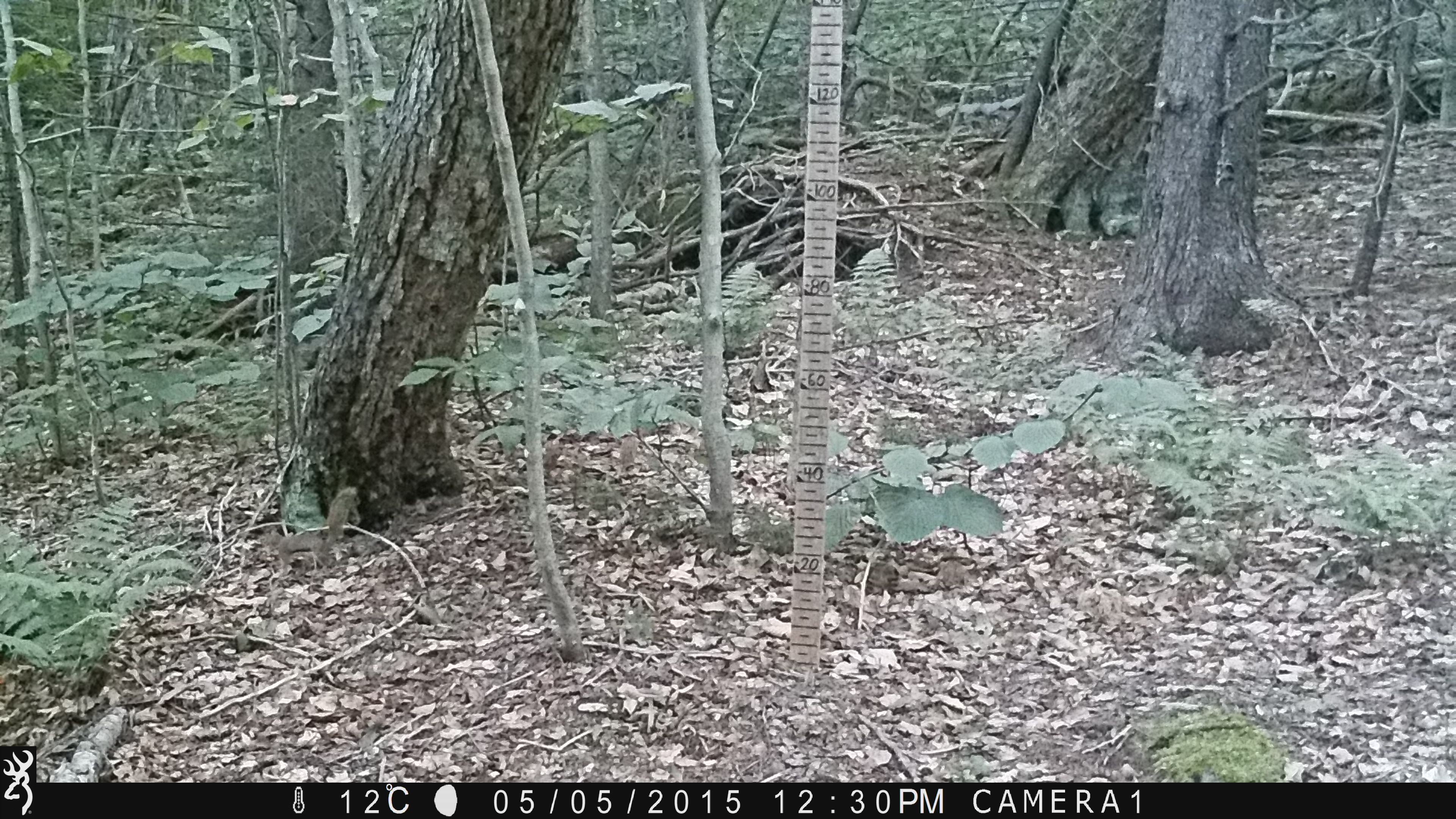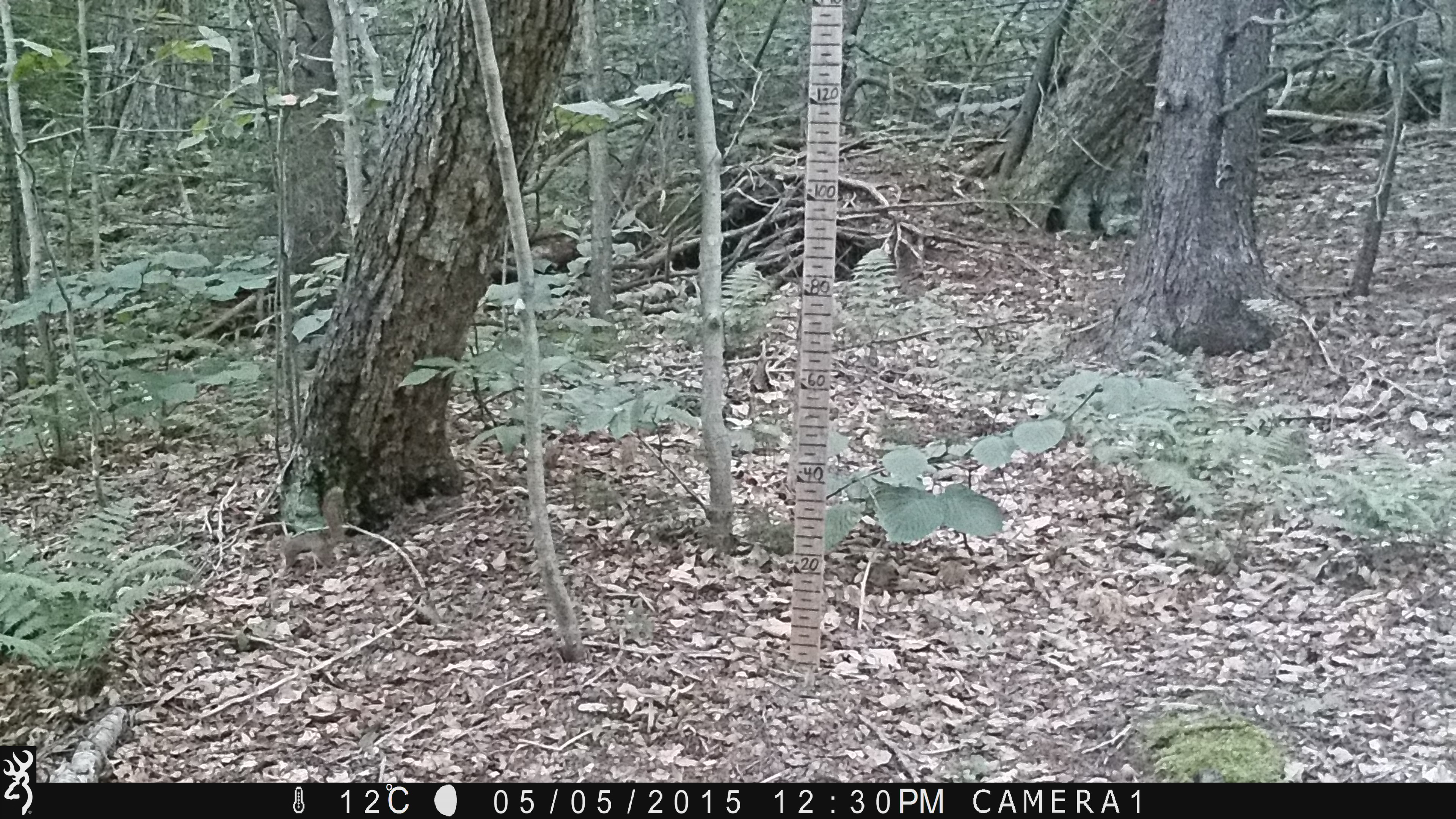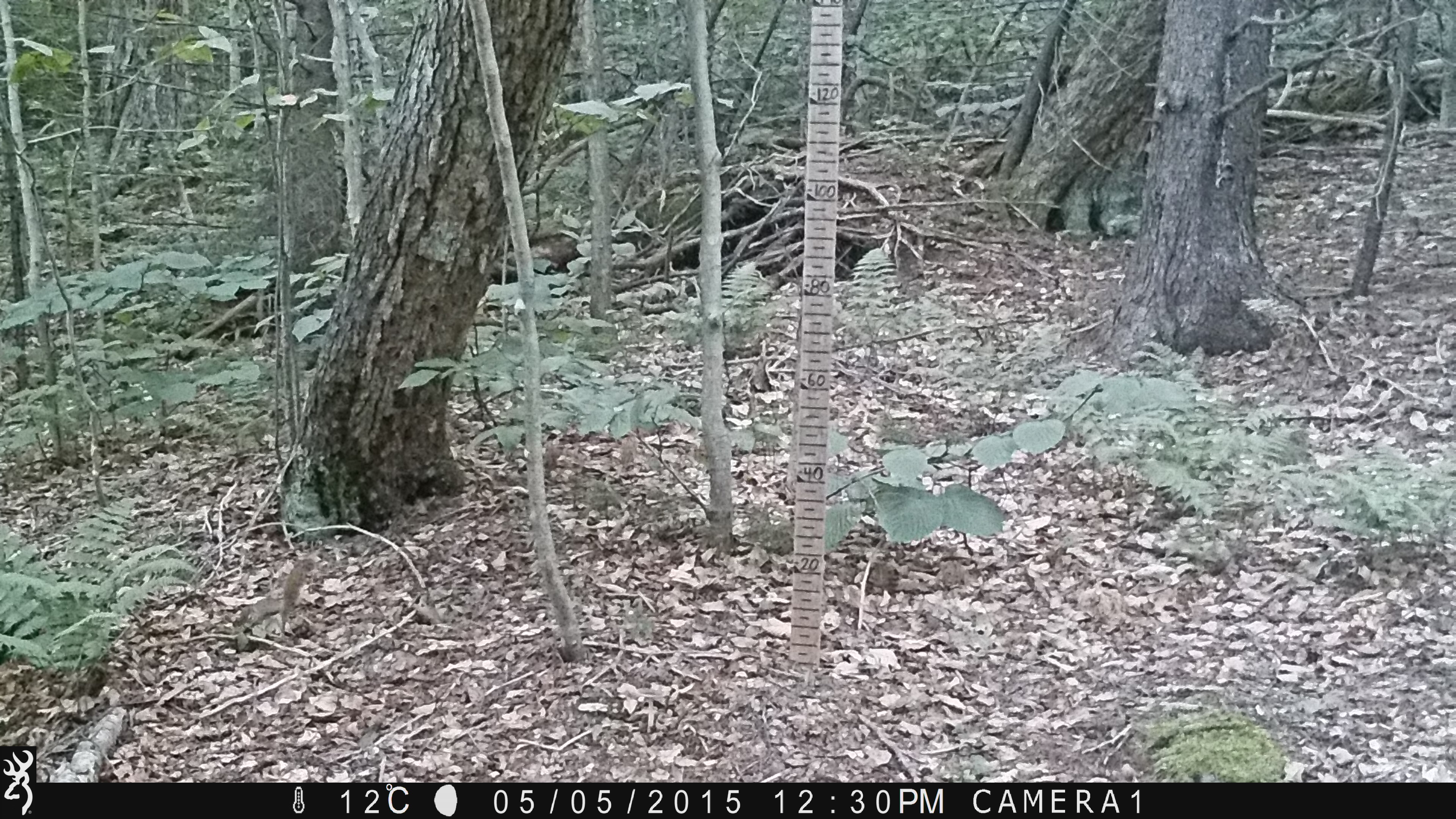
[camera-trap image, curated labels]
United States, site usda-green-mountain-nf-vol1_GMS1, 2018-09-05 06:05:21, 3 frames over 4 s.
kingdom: Animalia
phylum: Chordata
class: Mammalia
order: Rodentia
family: Sciuridae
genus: Tamiasciurus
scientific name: Tamiasciurus hudsonicus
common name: red squirrel